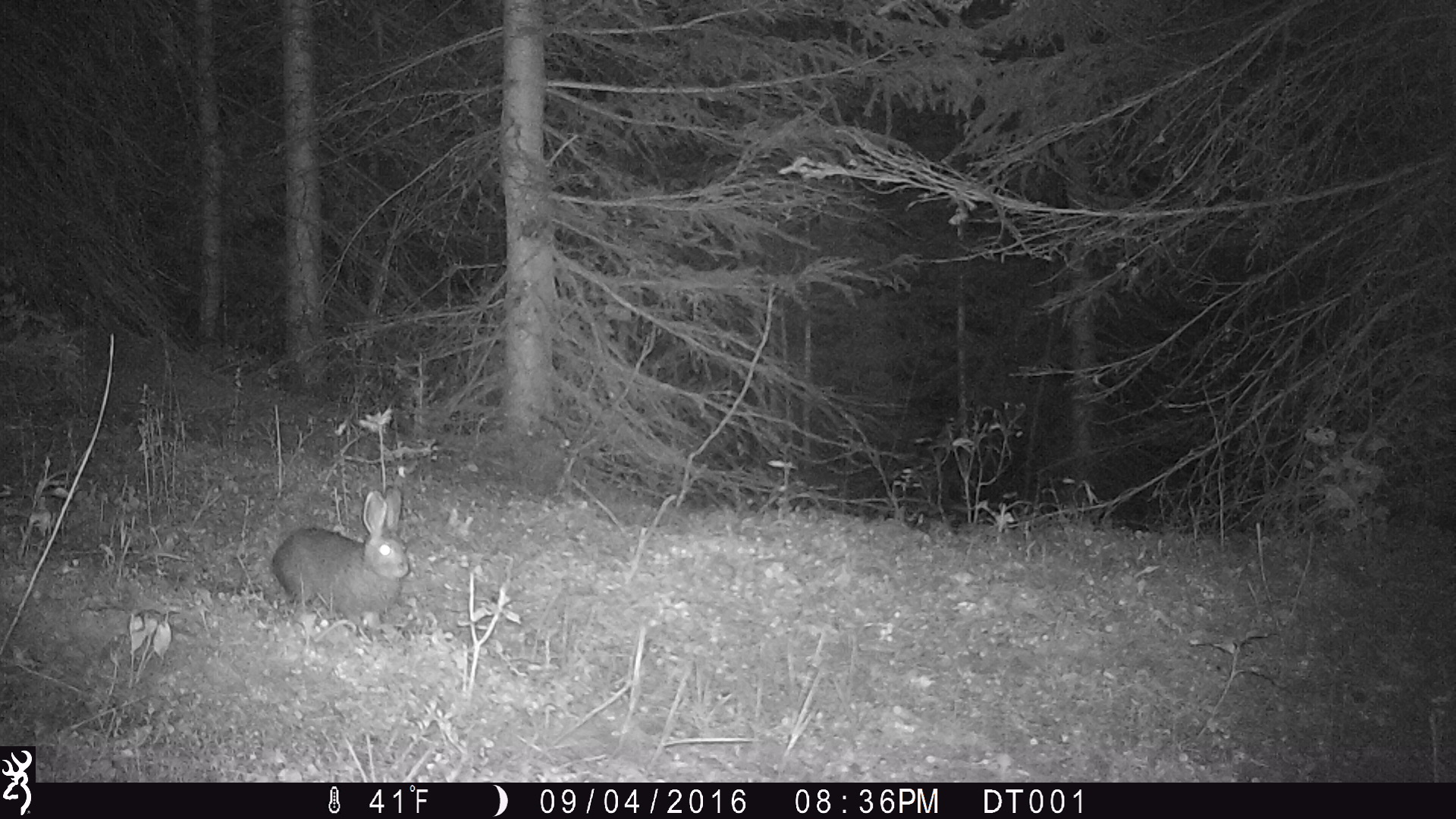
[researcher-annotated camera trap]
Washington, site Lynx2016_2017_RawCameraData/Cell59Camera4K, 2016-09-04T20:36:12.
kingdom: Animalia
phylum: Chordata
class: Mammalia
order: Lagomorpha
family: Leporidae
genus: Lepus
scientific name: Lepus americanus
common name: snowshoe hare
Lepus americanus (snowshoe hare). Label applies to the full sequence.